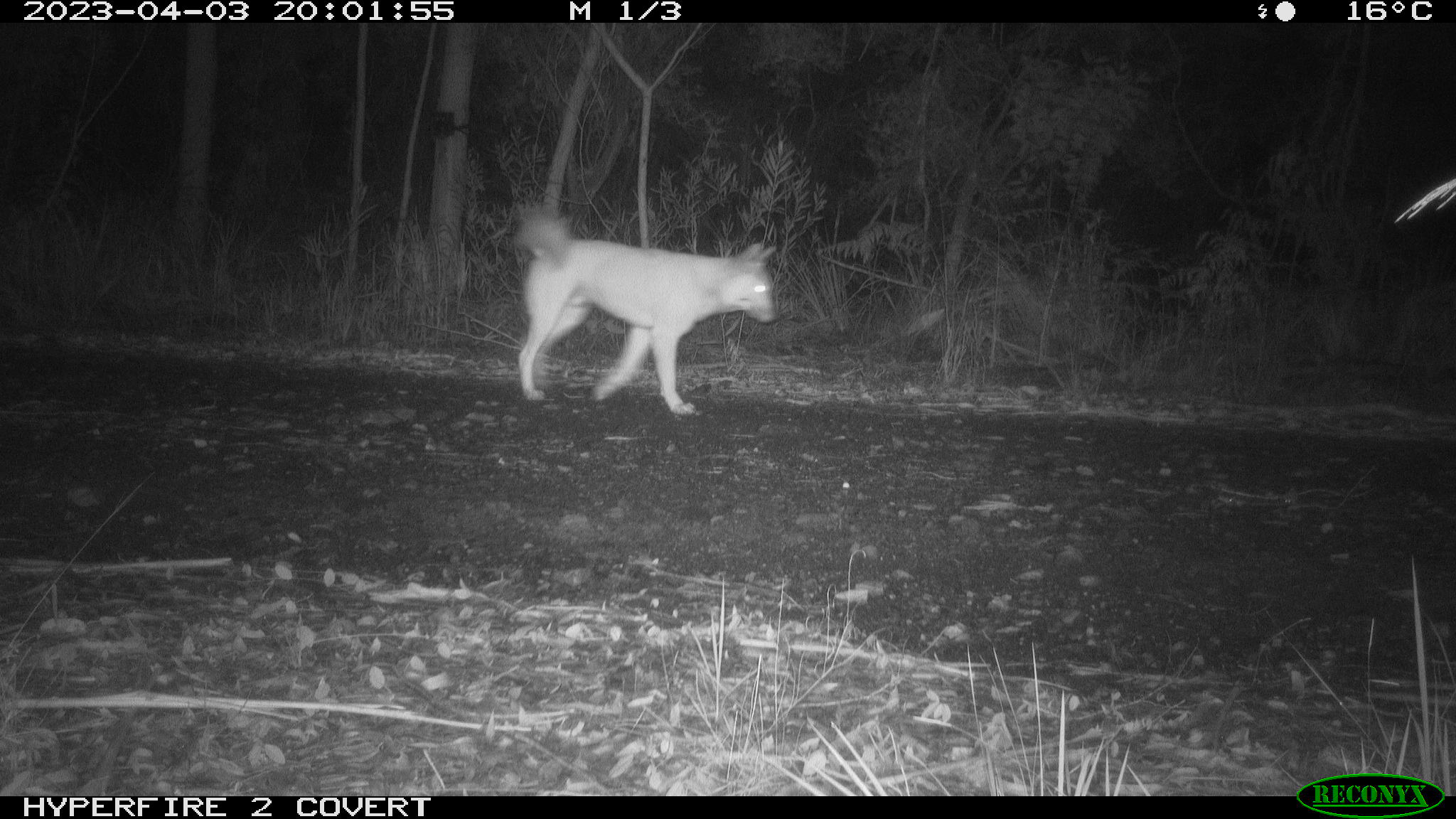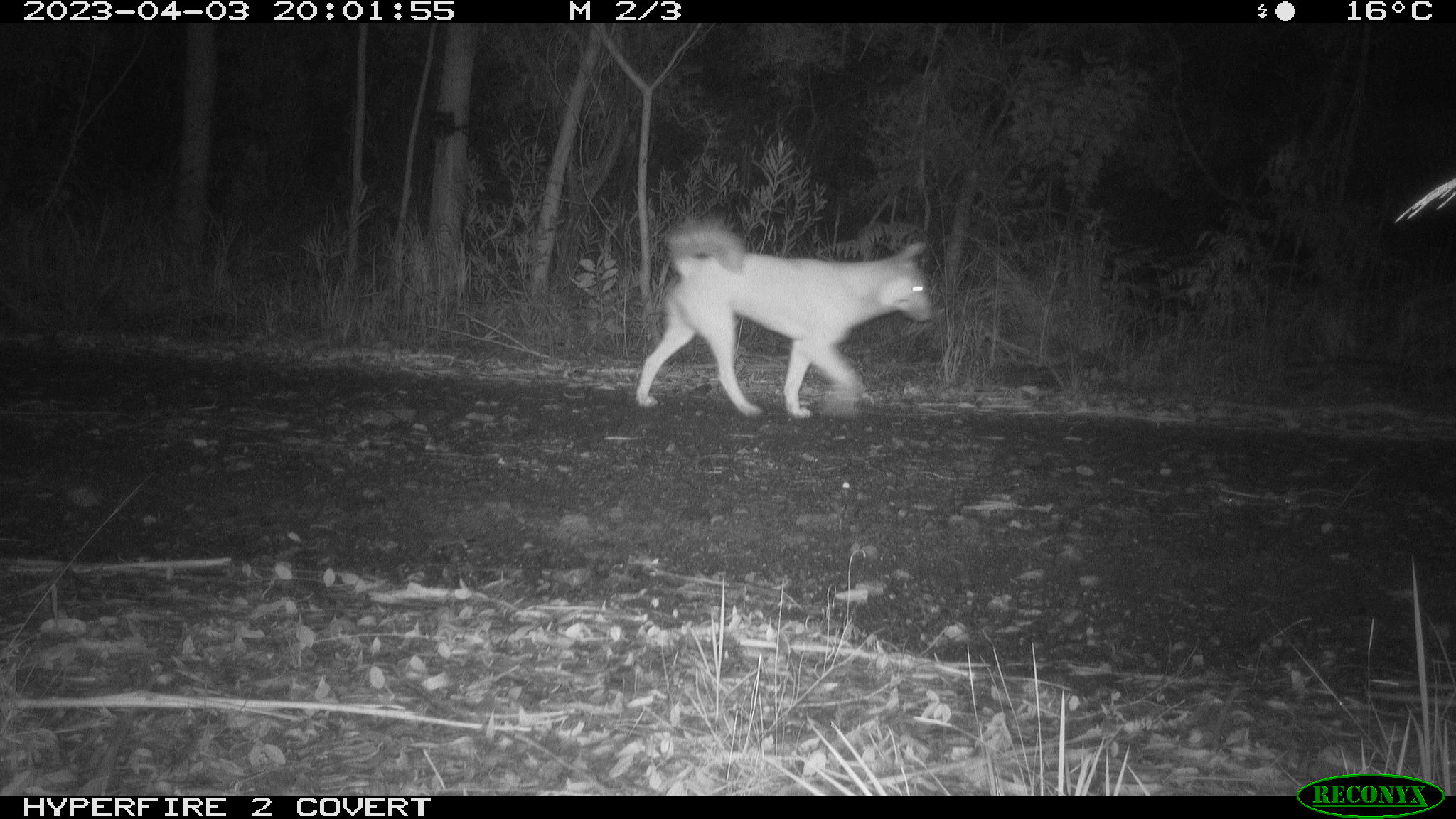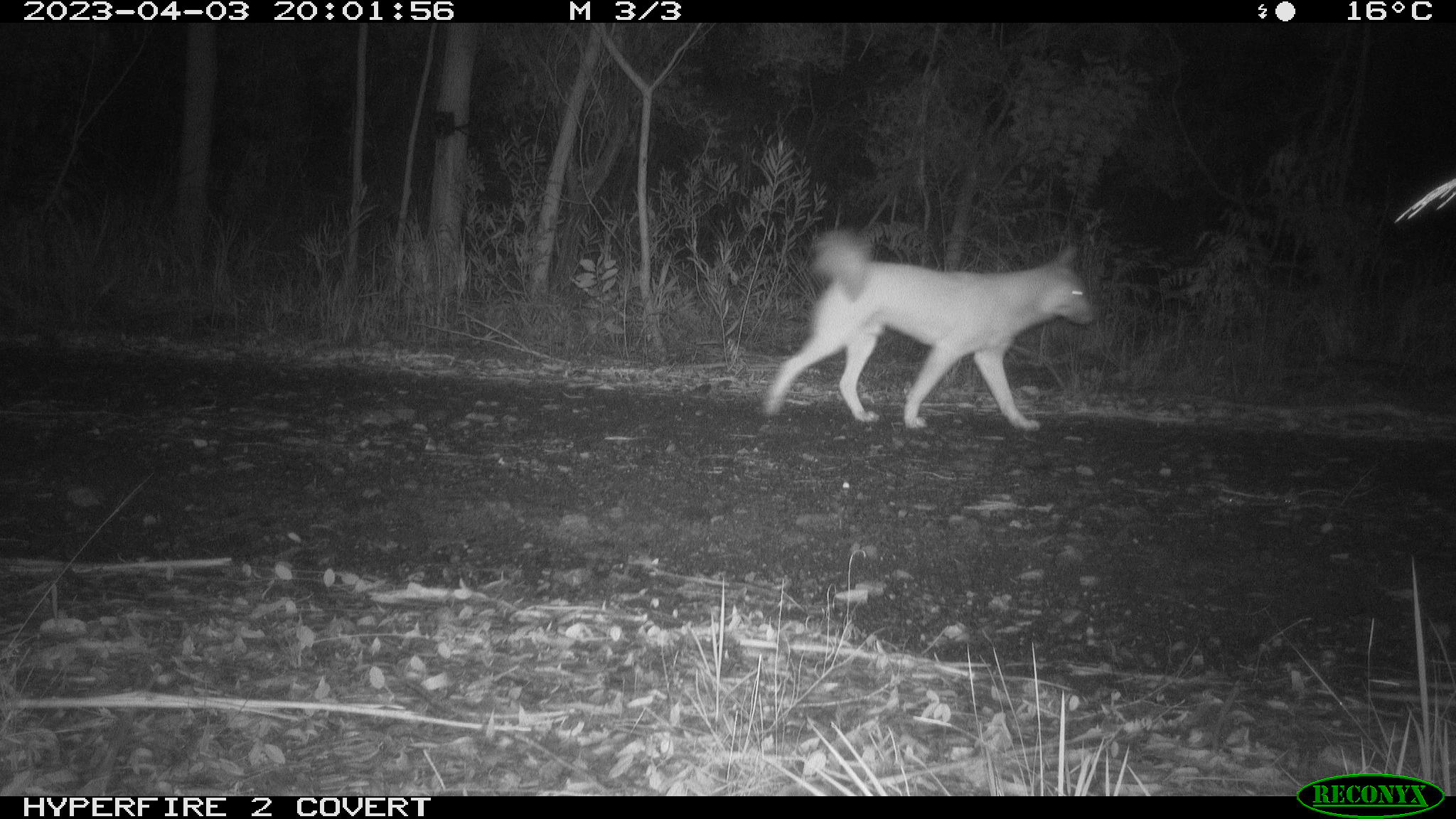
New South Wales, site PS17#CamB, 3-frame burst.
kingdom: Animalia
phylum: Chordata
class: Mammalia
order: Carnivora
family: Canidae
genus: Canis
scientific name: Canis familiaris dingo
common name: dingo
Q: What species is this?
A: Dingo (Canis familiaris dingo).